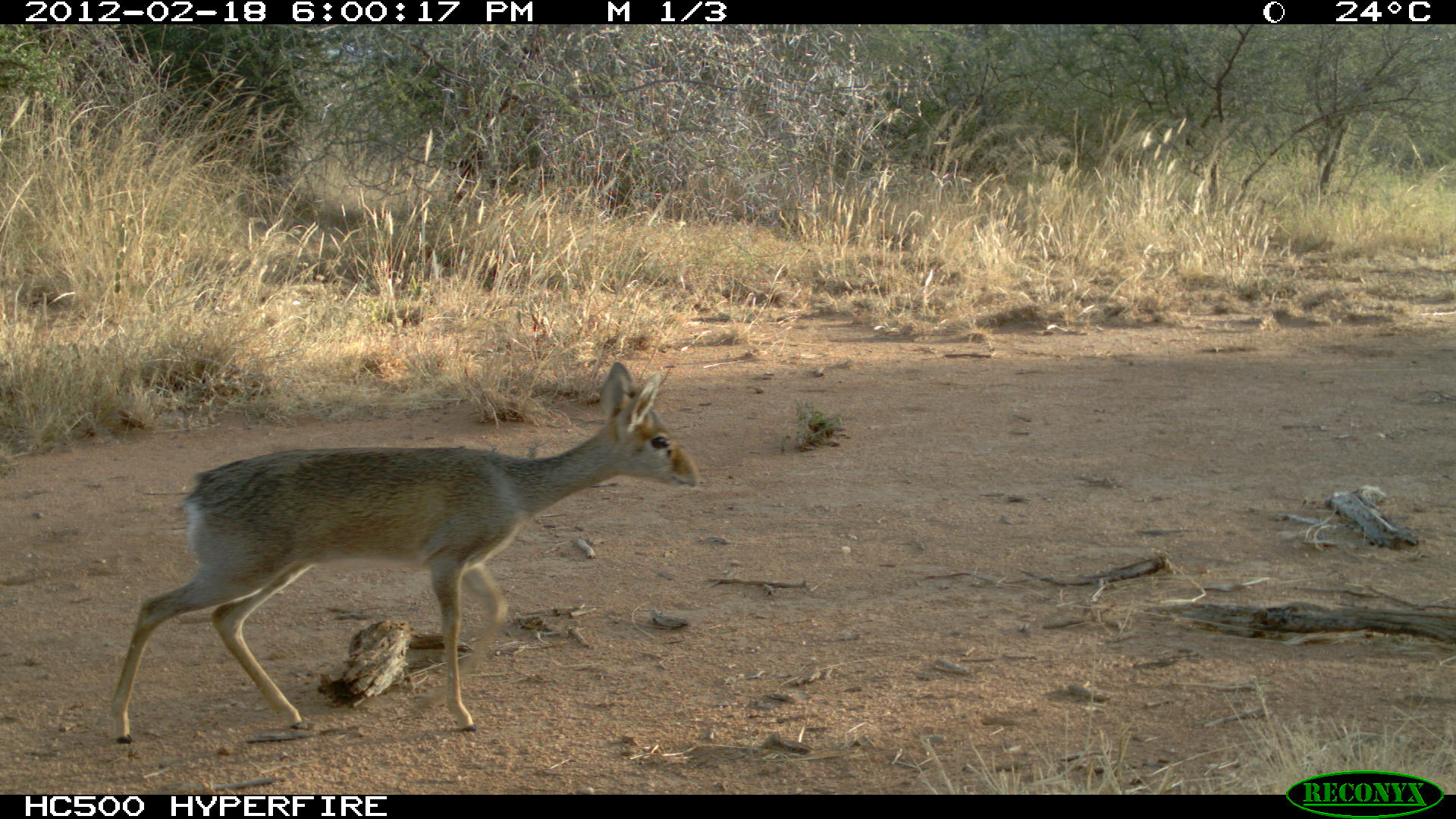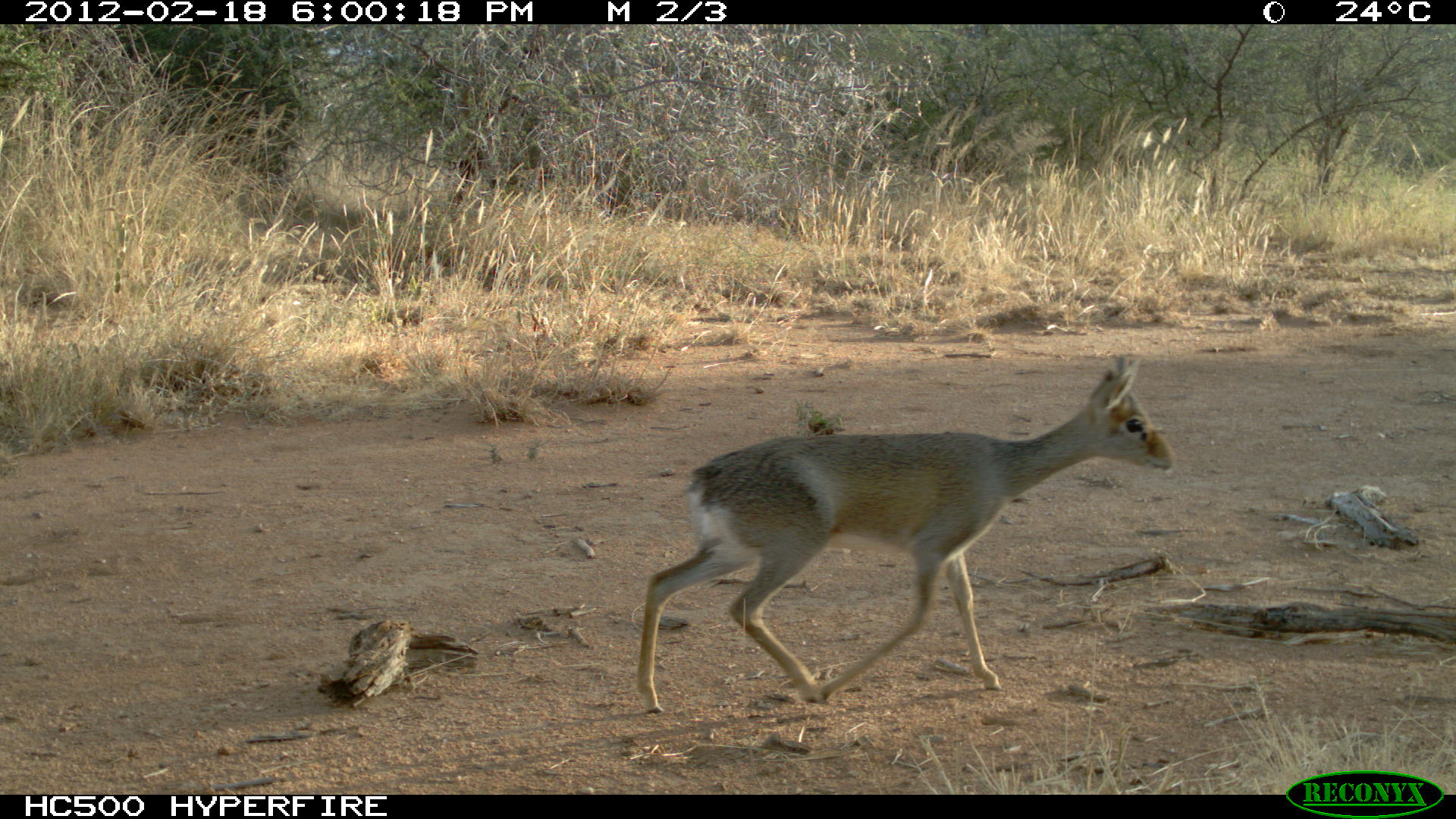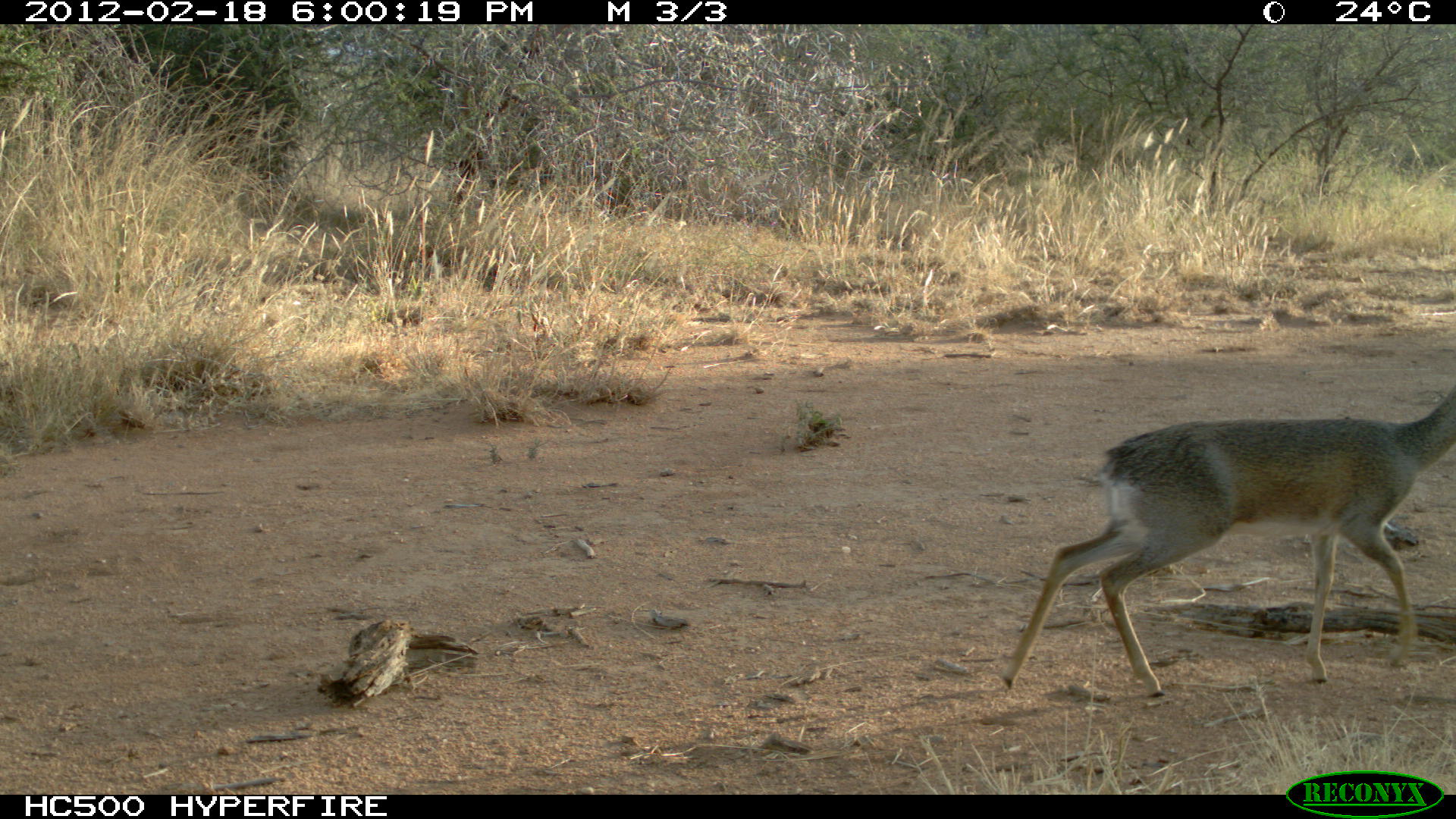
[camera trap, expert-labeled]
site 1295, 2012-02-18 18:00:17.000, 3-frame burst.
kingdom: Animalia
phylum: Chordata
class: Mammalia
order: Artiodactyla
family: Bovidae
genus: Madoqua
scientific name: Madoqua guentheri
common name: günther's dik-dik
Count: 1.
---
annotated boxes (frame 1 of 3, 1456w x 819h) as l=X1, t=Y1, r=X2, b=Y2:
madoqua guentheri: l=108, t=357, r=699, b=744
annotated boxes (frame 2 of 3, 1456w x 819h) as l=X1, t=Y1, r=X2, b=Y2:
madoqua guentheri: l=635, t=351, r=1173, b=715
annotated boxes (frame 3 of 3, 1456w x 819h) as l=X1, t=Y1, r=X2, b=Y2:
madoqua guentheri: l=995, t=375, r=1456, b=700